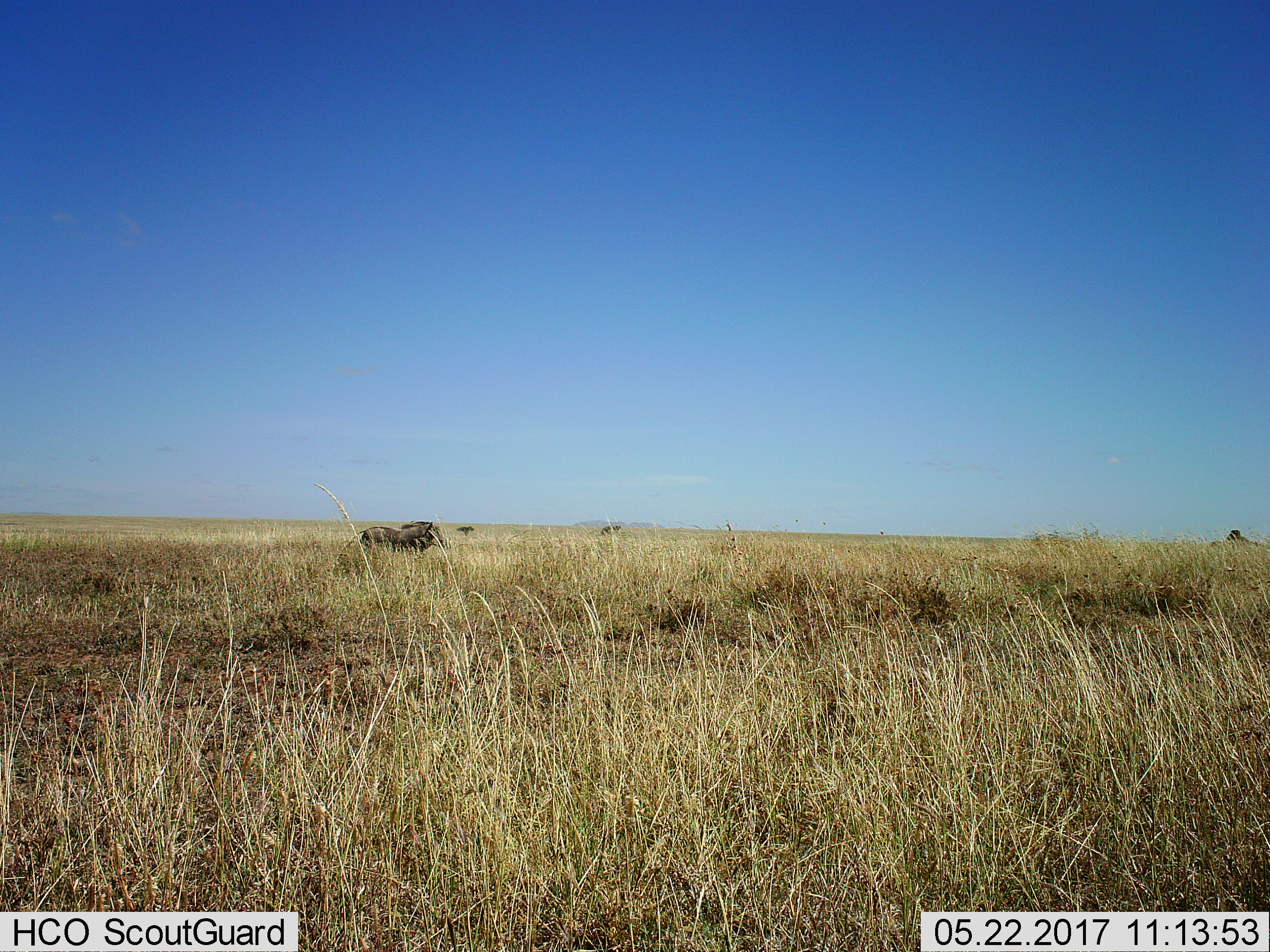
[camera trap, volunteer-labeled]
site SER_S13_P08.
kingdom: Animalia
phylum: Chordata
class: Mammalia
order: Artiodactyla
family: Suidae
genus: Phacochoerus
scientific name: Phacochoerus africanus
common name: warthog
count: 1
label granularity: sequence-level